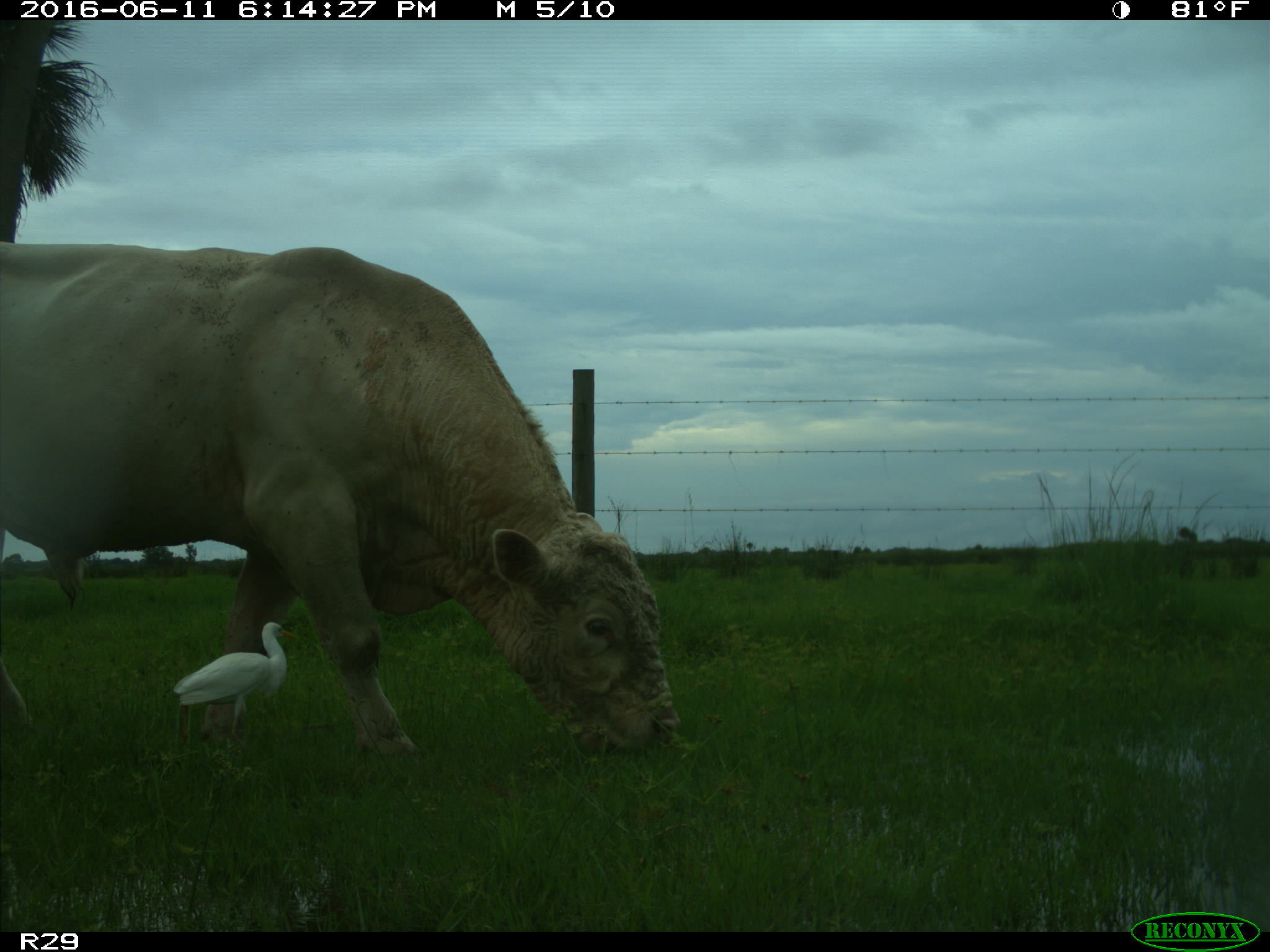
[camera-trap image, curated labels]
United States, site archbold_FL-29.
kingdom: Animalia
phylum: Chordata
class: Mammalia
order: Artiodactyla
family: Bovidae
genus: Bos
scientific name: Bos taurus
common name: domestic cow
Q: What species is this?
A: Bos taurus (domestic cow).